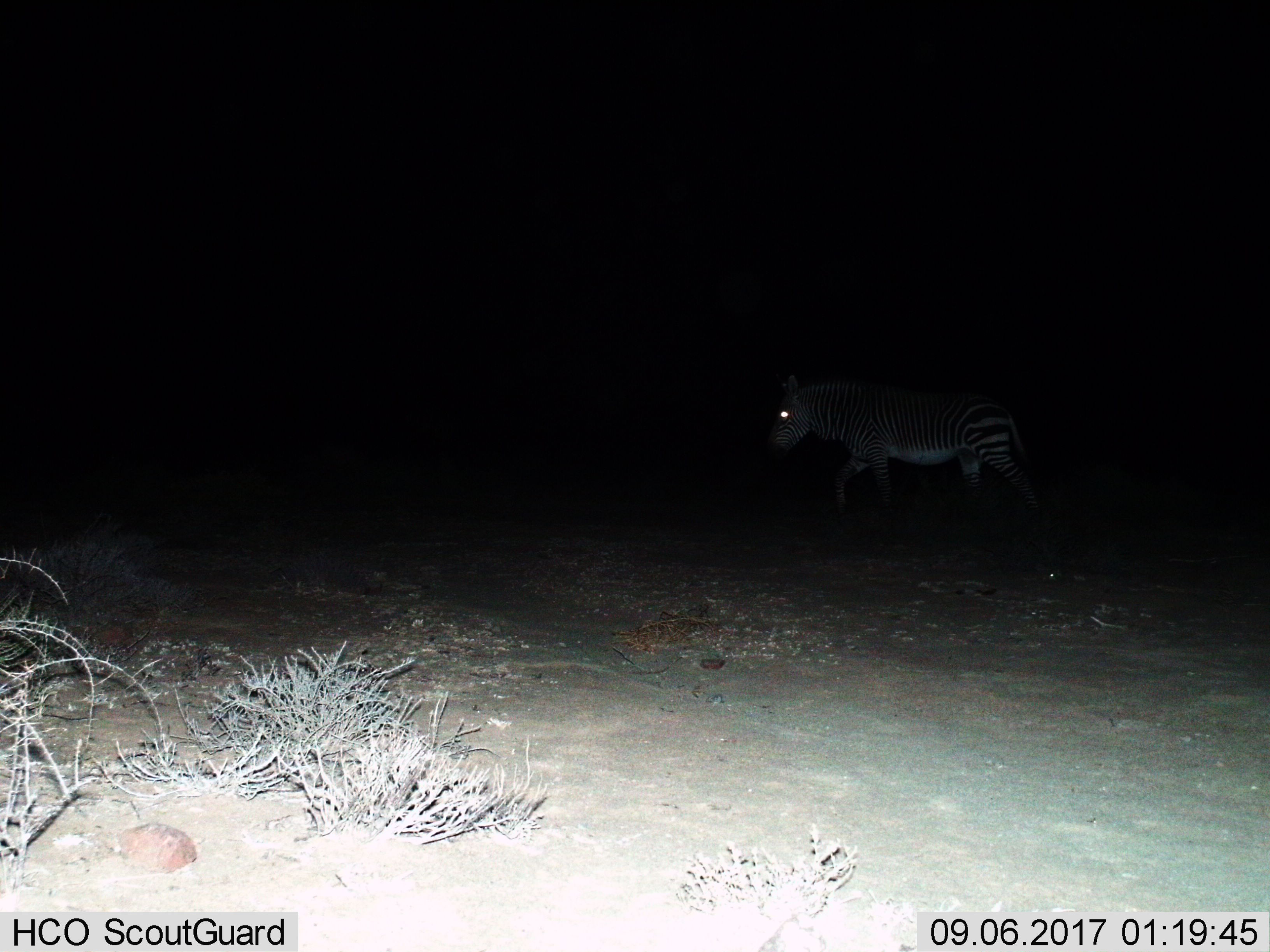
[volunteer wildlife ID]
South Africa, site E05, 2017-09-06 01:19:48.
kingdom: Animalia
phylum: Chordata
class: Mammalia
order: Perissodactyla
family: Equidae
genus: Equus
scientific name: Equus zebra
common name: mountain zebra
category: zebramountain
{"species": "zebramountain (mountain zebra) (Equus zebra)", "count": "1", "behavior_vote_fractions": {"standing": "25%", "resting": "0%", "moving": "75%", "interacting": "0%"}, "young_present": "0%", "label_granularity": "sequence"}